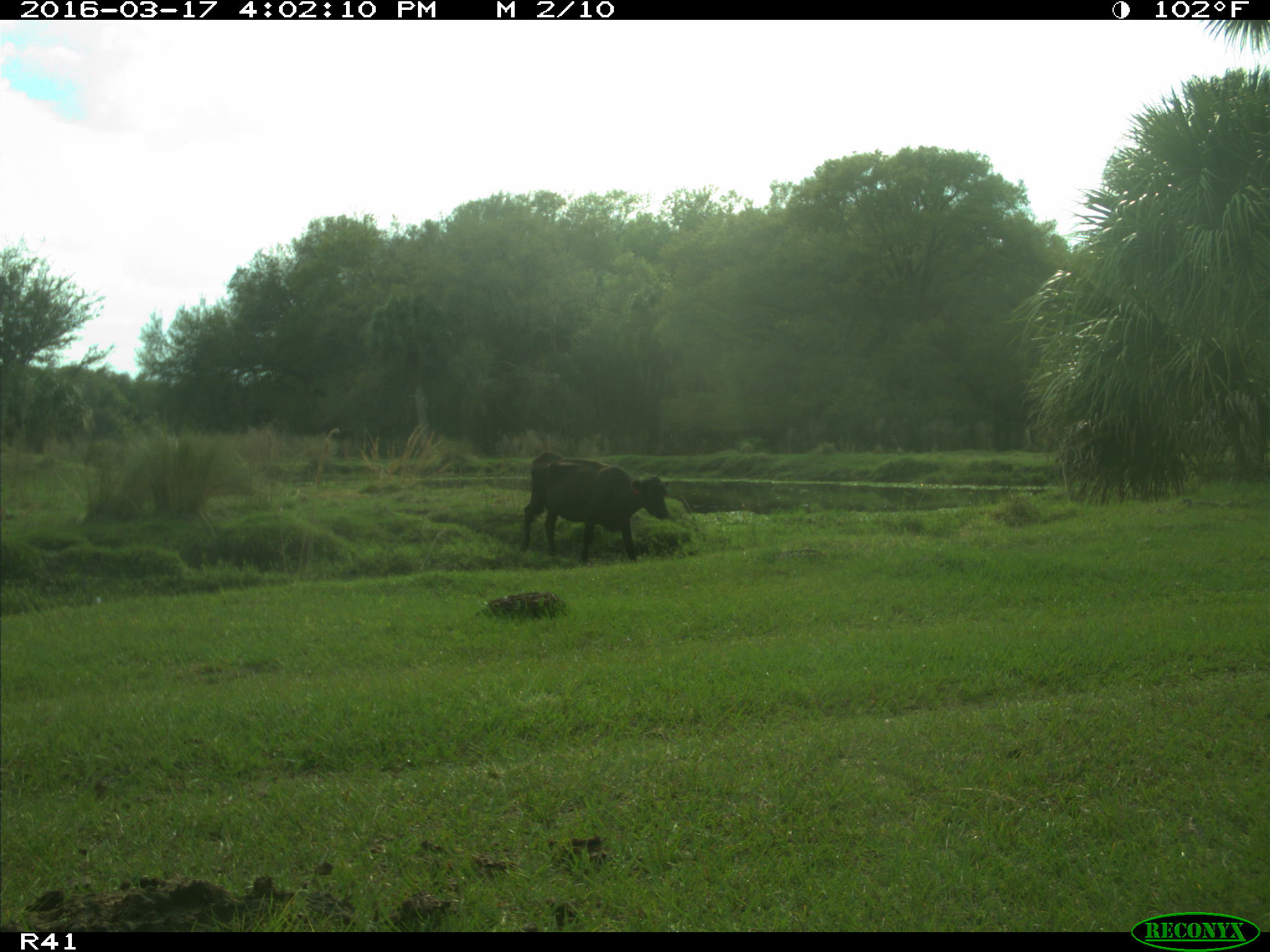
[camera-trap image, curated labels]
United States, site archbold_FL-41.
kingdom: Animalia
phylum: Chordata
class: Mammalia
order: Artiodactyla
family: Bovidae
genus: Bos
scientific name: Bos taurus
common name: domestic cow